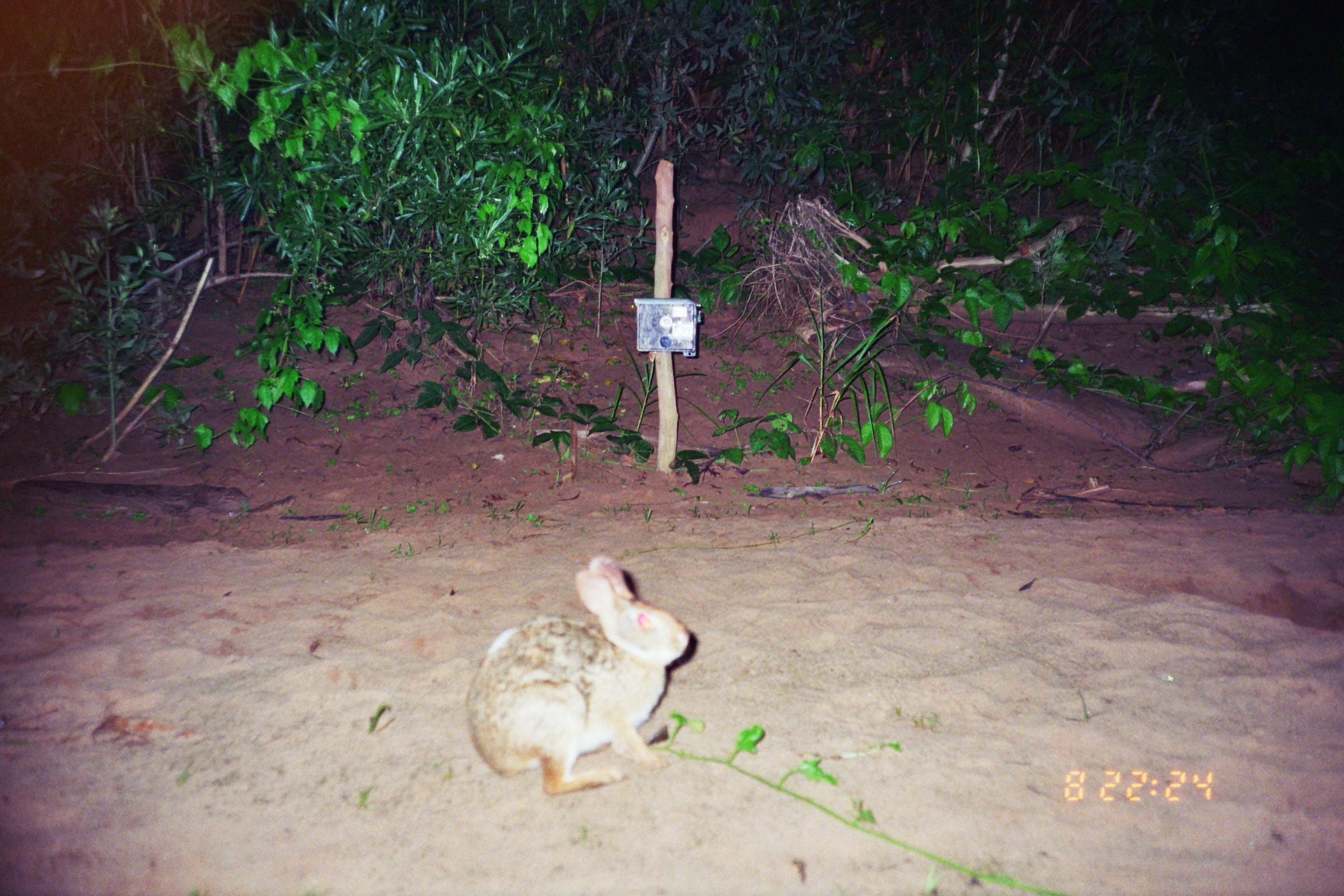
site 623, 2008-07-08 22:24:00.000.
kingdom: Animalia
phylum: Chordata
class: Mammalia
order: Lagomorpha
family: Leporidae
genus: Sylvilagus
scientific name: Sylvilagus brasiliensis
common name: tapeti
Sylvilagus brasiliensis (tapeti).